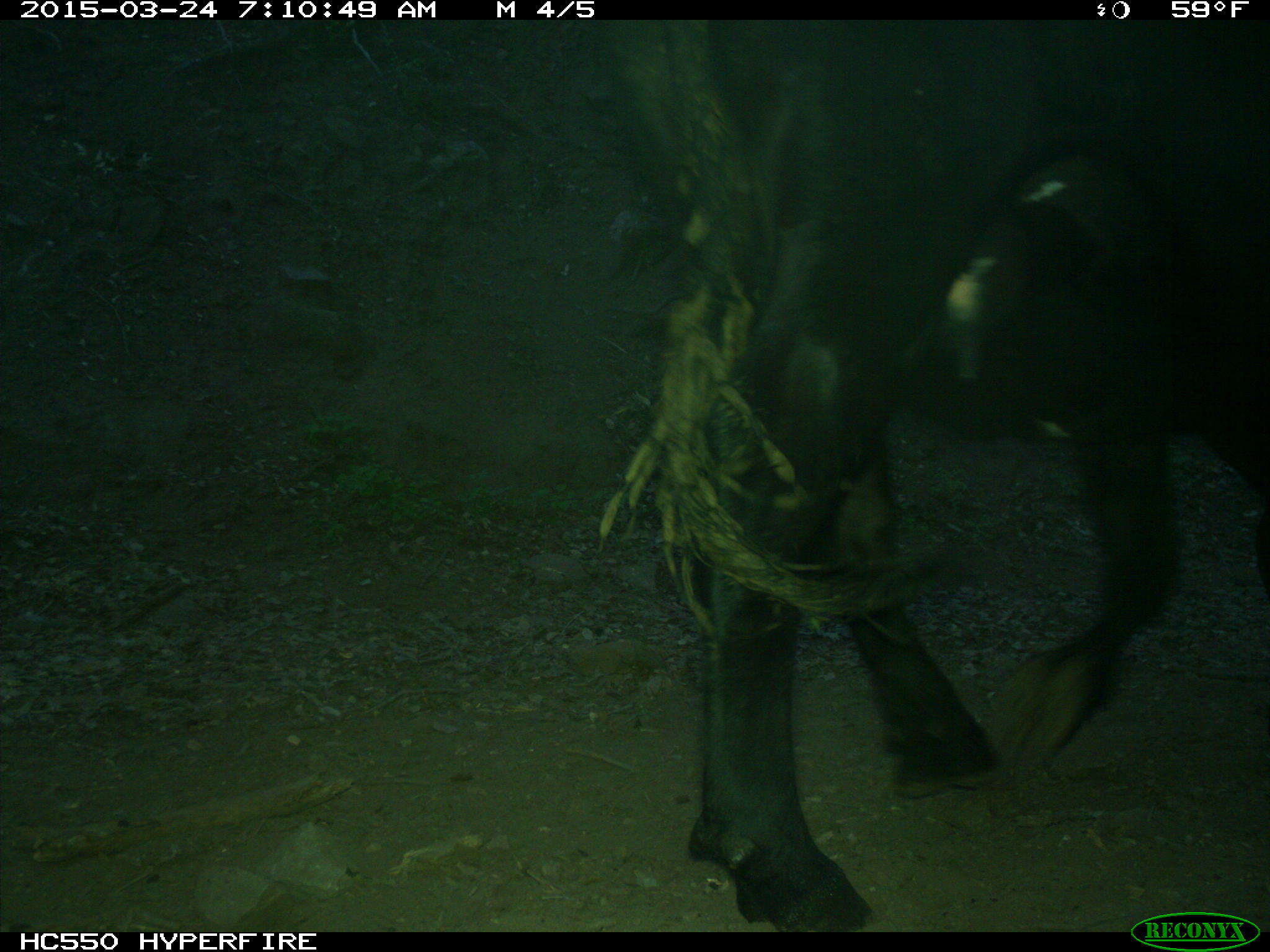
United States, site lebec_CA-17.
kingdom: Animalia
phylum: Chordata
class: Mammalia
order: Artiodactyla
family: Bovidae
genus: Bos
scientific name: Bos taurus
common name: domestic cow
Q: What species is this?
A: Bos taurus (domestic cow).